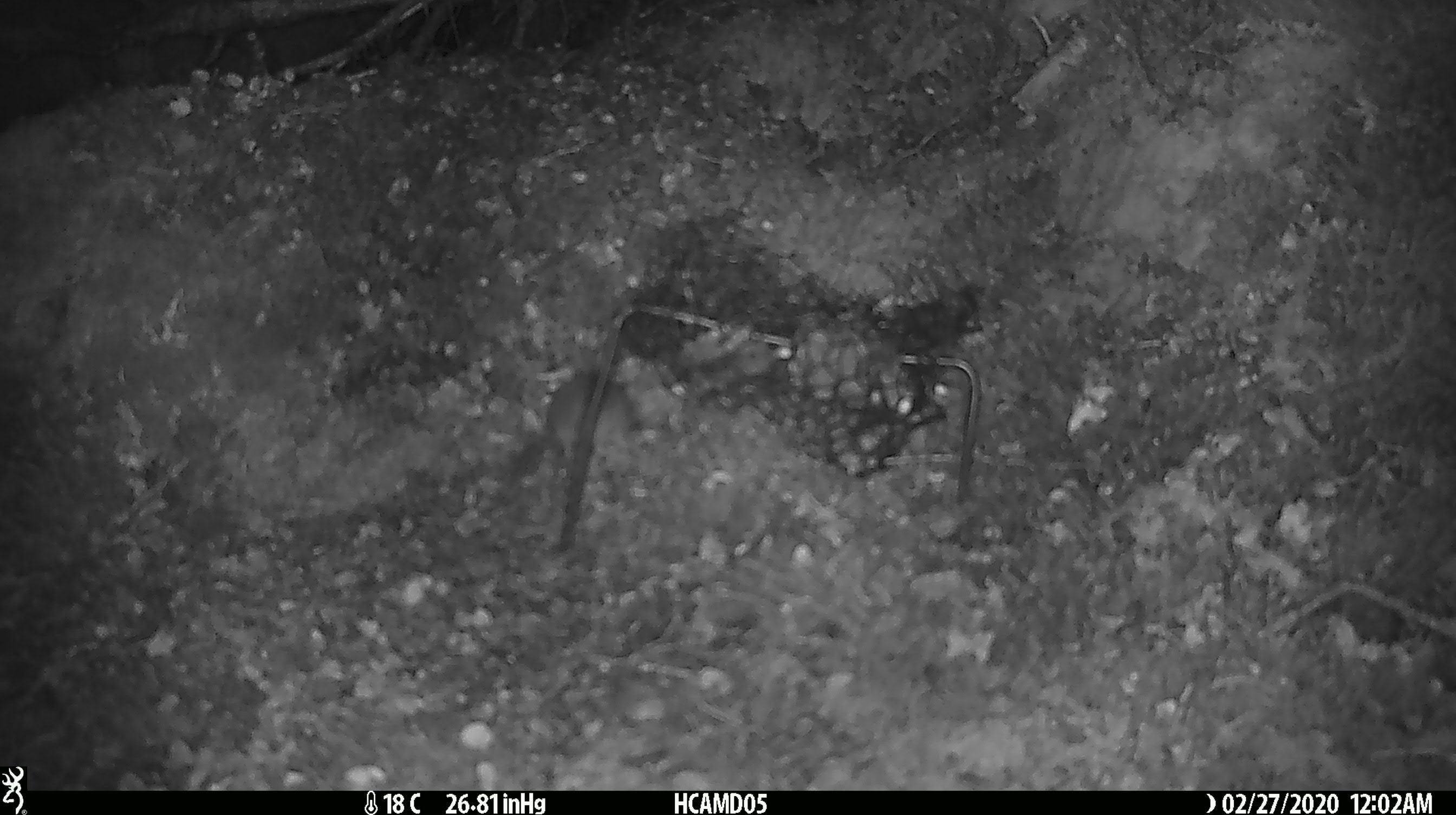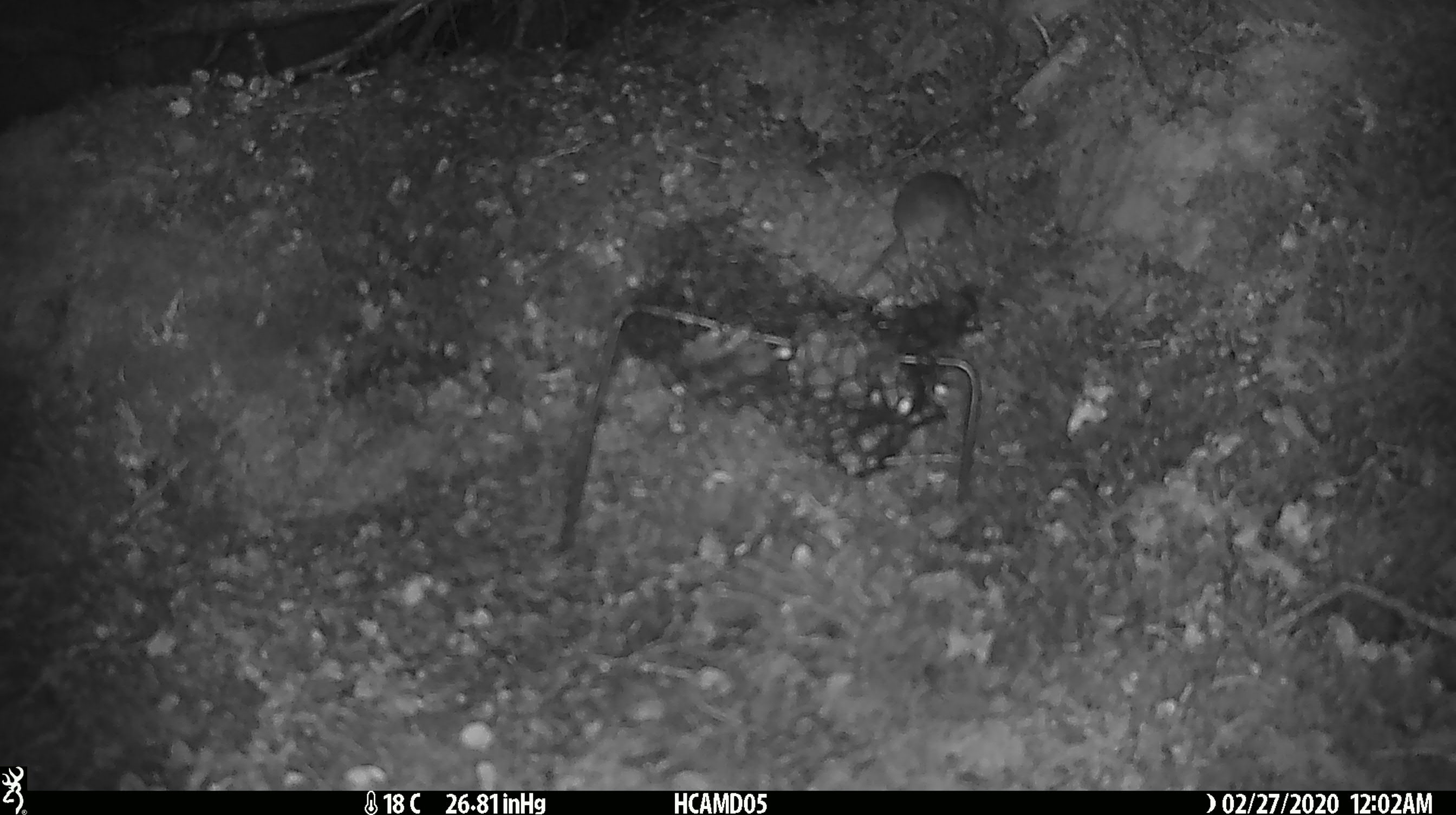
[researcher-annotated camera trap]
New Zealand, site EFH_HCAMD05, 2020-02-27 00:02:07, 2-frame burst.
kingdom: Animalia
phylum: Chordata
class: Mammalia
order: Rodentia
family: Muridae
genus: Mus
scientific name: Mus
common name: mouse